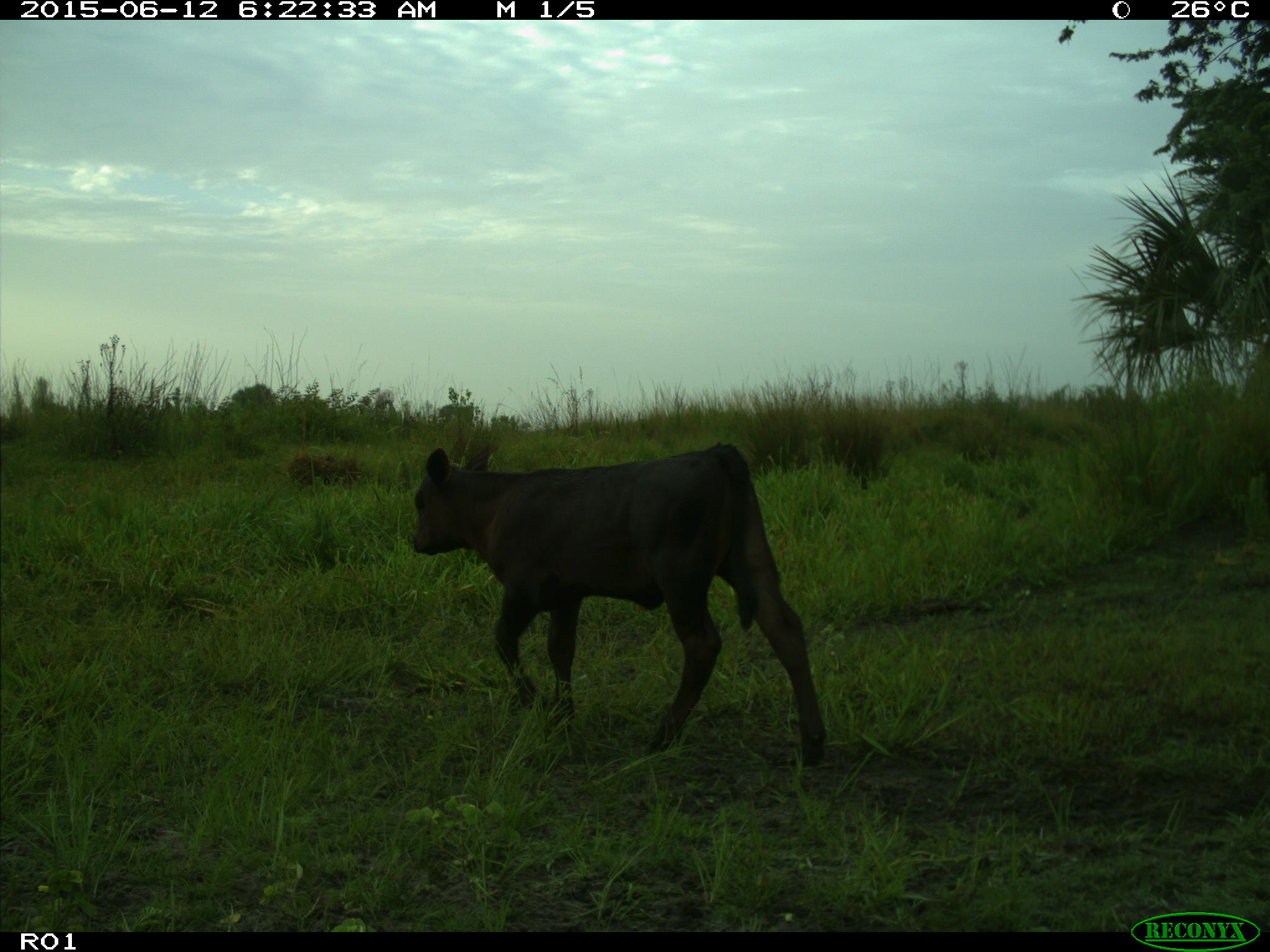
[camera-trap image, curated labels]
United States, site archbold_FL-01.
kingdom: Animalia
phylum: Chordata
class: Mammalia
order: Artiodactyla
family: Bovidae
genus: Bos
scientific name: Bos taurus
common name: domestic cow